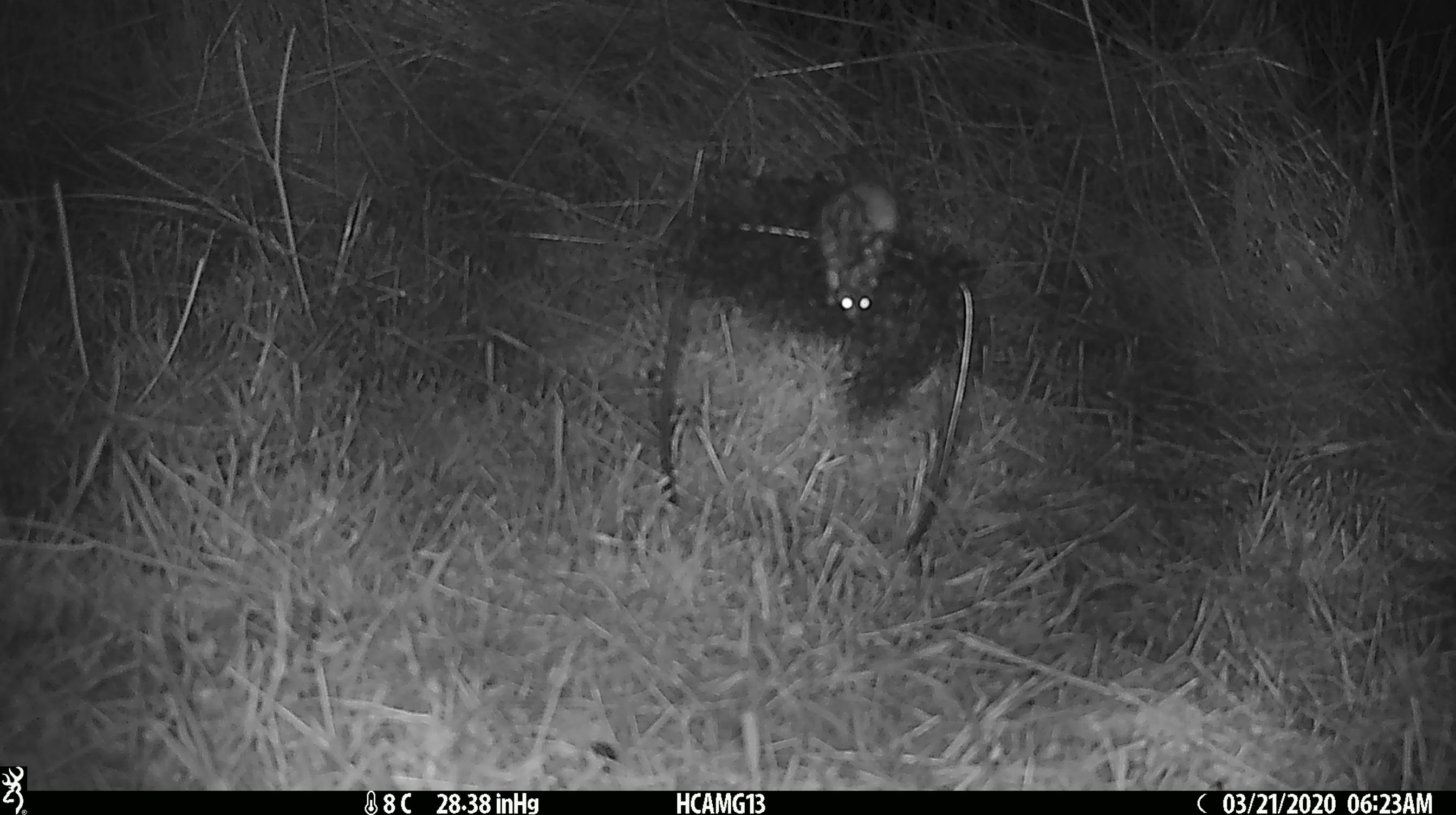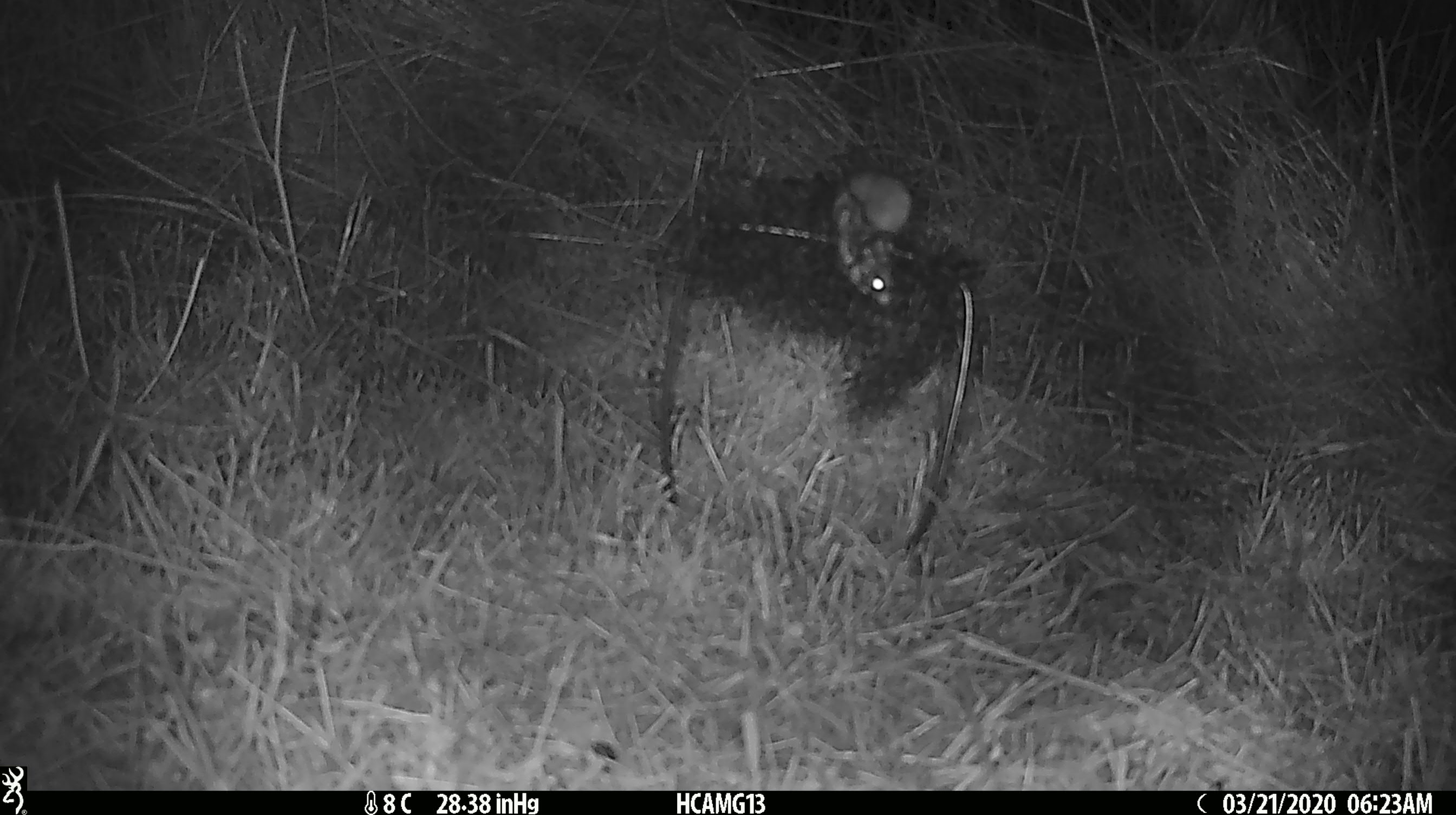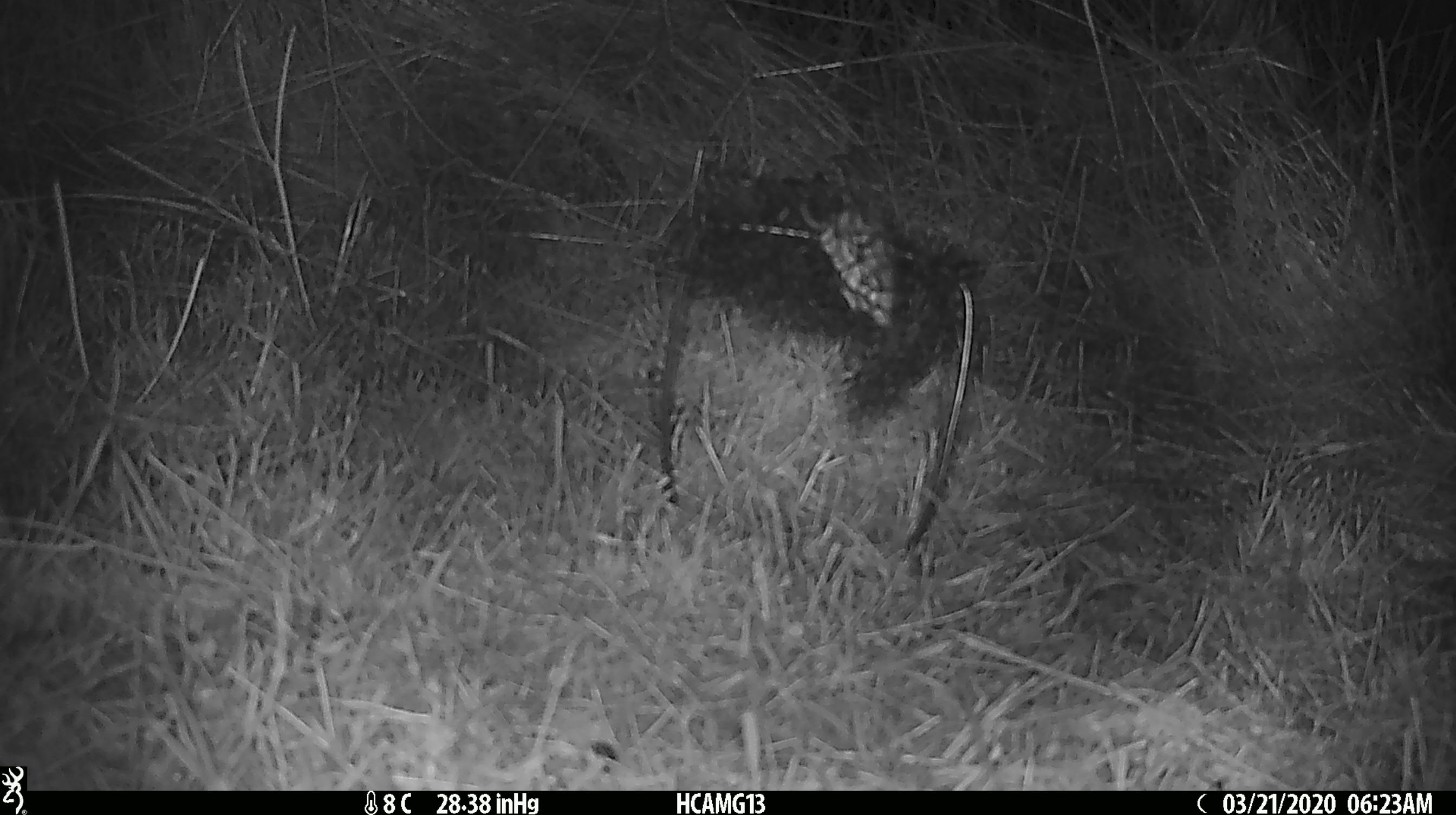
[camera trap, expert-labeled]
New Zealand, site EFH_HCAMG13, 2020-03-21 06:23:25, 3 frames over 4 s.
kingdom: Animalia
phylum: Chordata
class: Mammalia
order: Rodentia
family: Muridae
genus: Mus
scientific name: Mus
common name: mouse